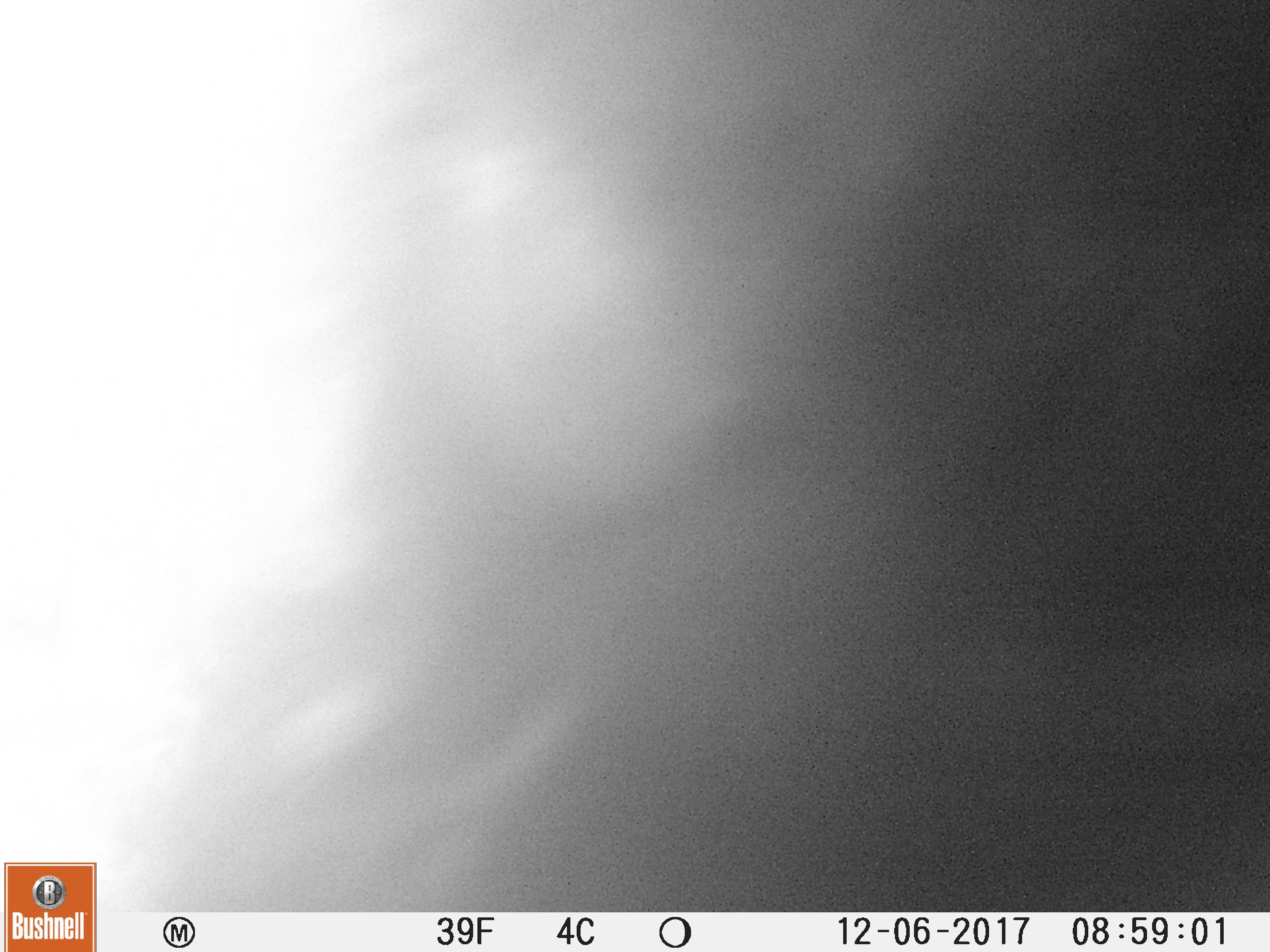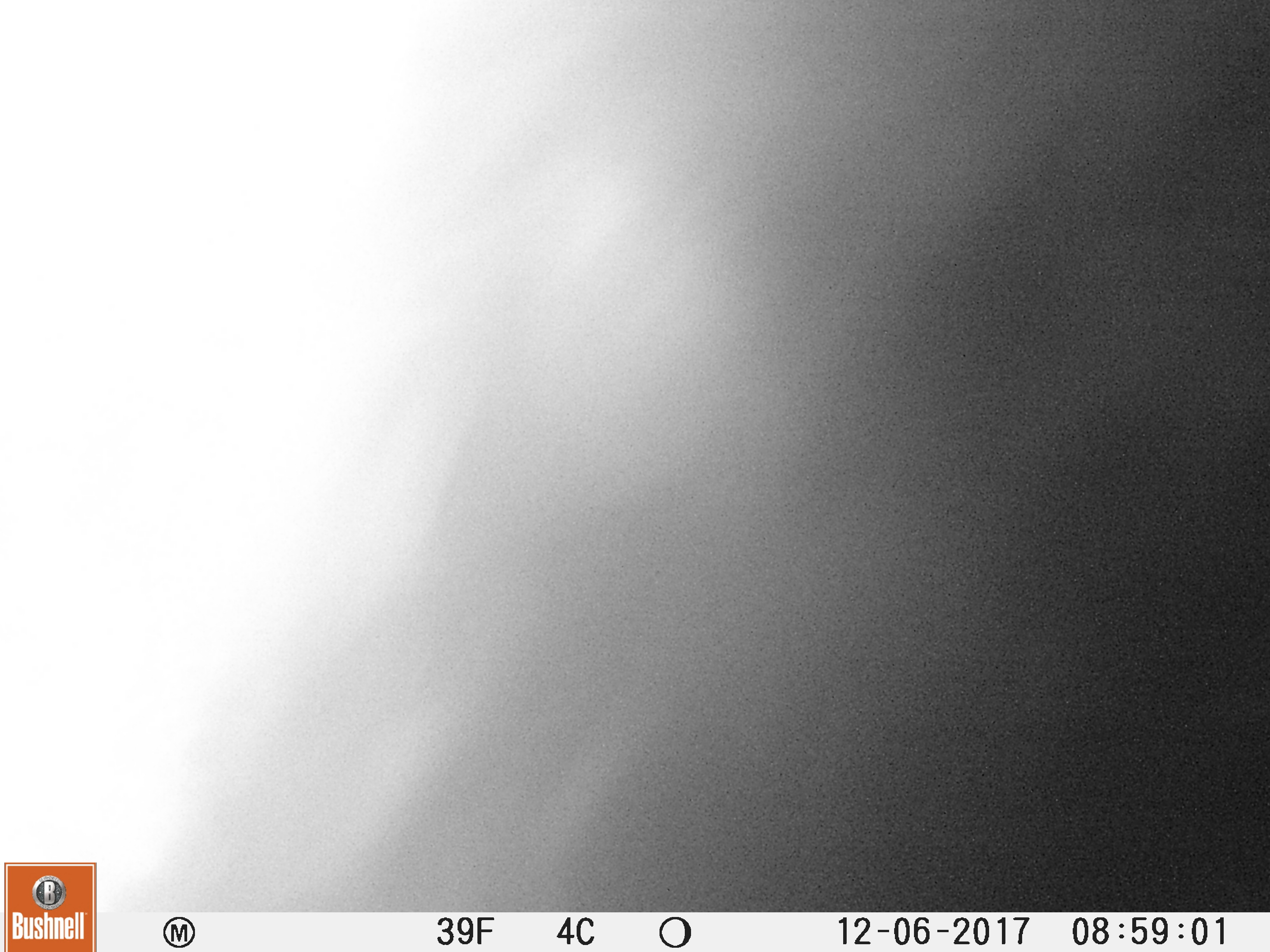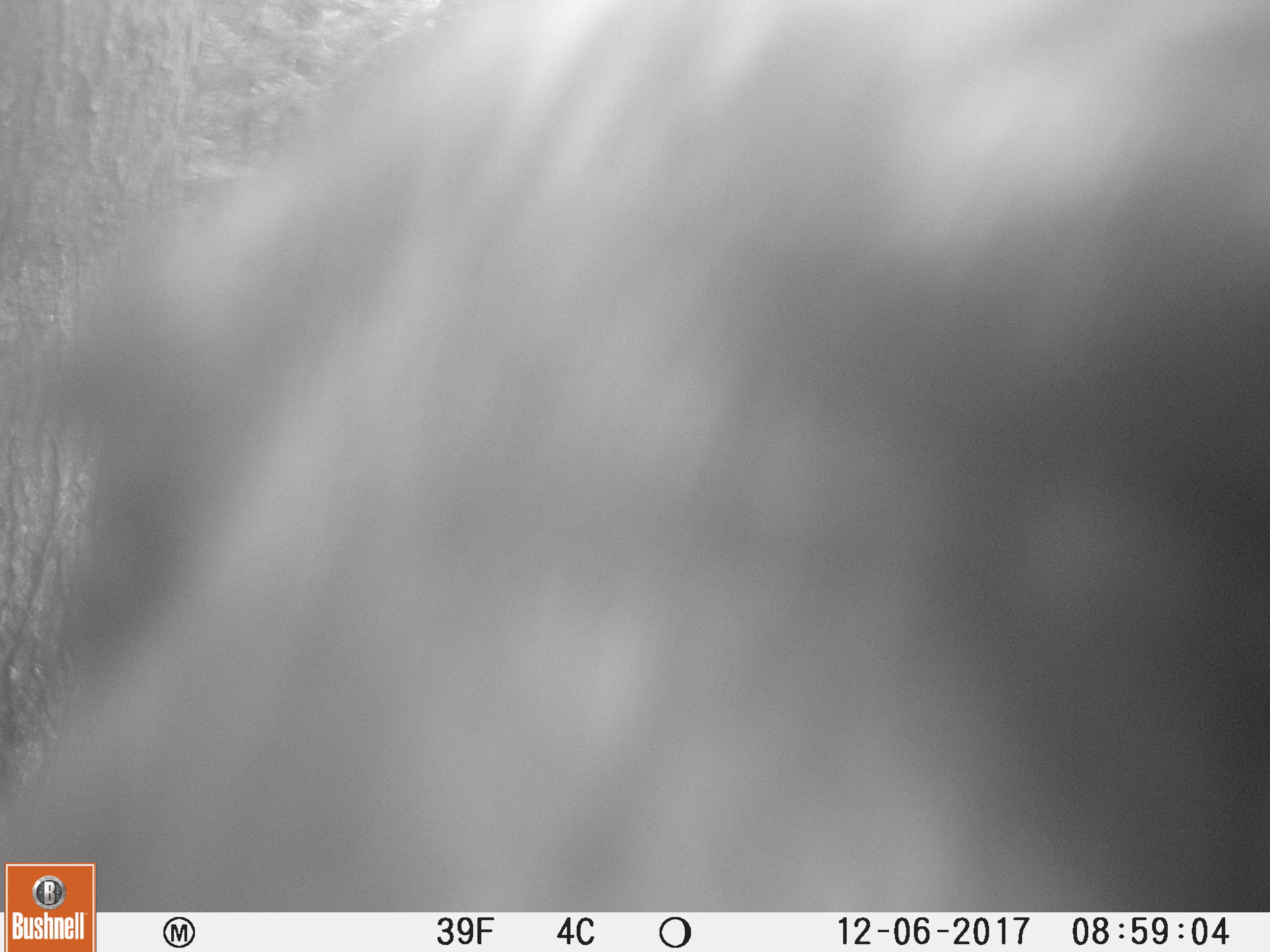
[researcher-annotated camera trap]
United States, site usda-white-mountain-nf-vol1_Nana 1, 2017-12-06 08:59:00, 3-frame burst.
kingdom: Animalia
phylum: Chordata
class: Mammalia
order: Carnivora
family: Ursidae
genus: Ursus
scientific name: Ursus americanus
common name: black bear